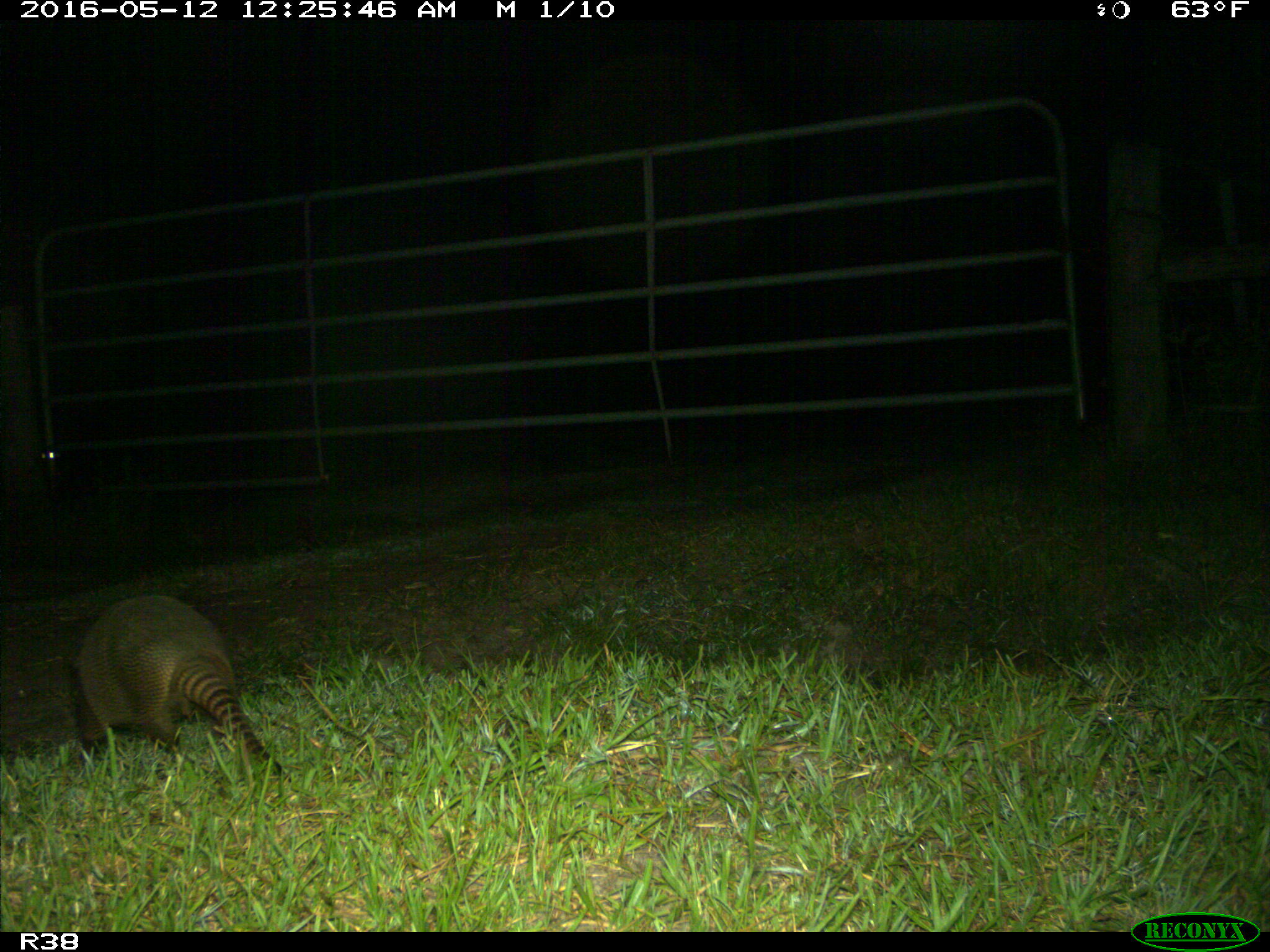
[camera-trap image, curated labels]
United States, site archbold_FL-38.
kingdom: Animalia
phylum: Chordata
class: Mammalia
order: Cingulata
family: Dasypodidae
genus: Dasypus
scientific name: Dasypus novemcinctus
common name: nine-banded armadillo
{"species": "Dasypus novemcinctus (nine-banded armadillo)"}